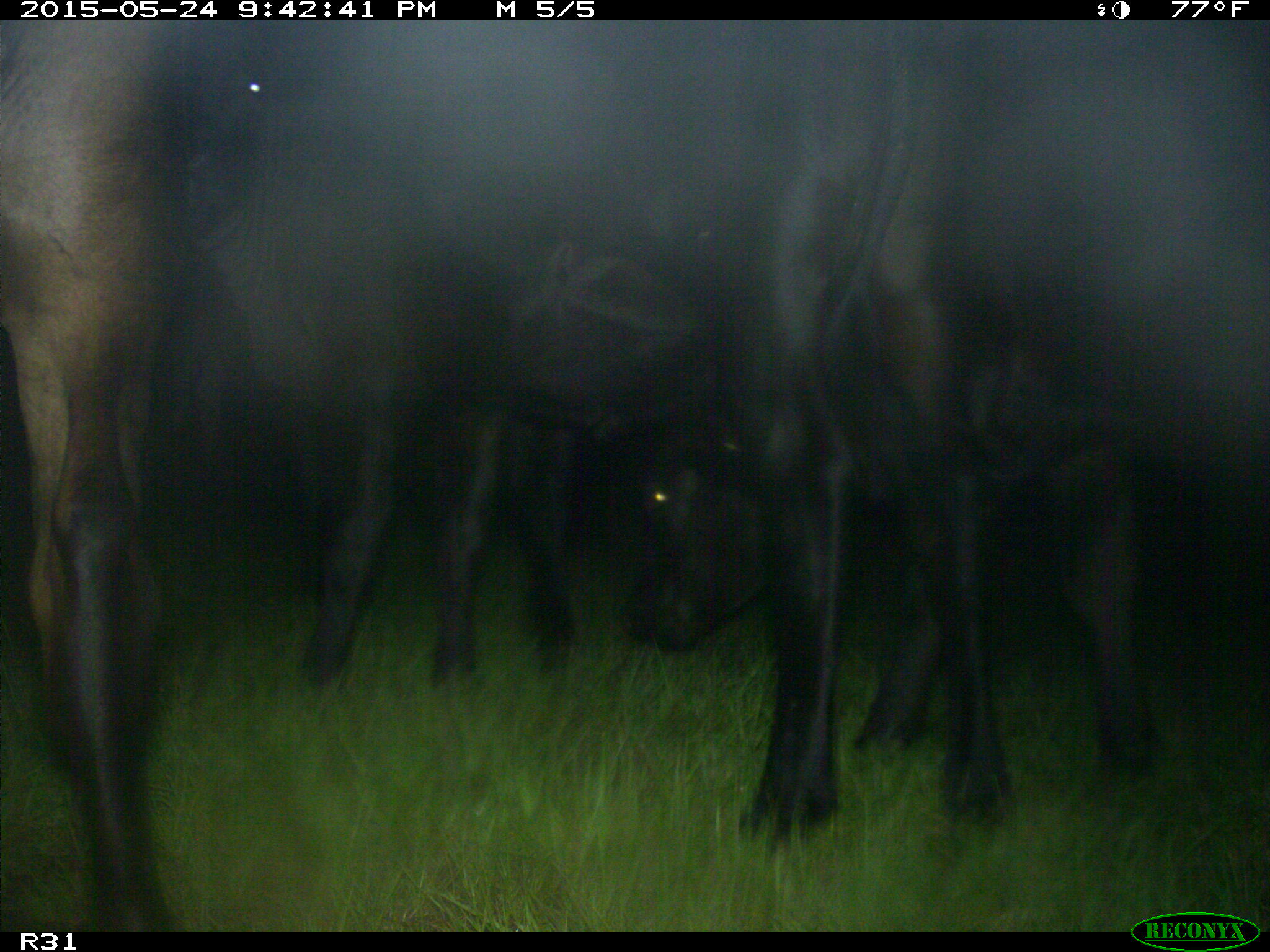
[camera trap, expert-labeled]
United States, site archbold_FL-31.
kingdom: Animalia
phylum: Chordata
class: Mammalia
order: Artiodactyla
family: Bovidae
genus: Bos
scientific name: Bos taurus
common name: domestic cow